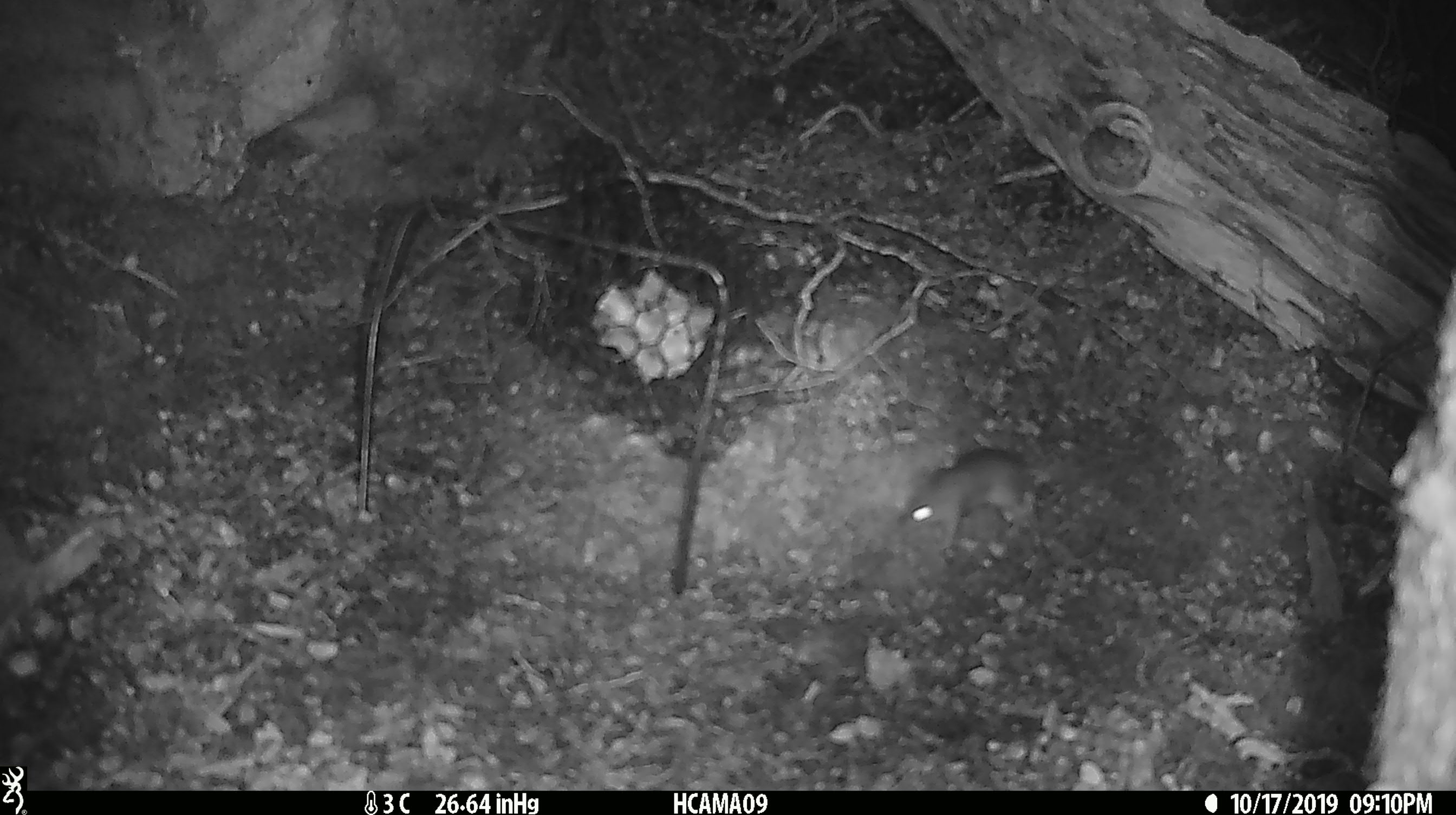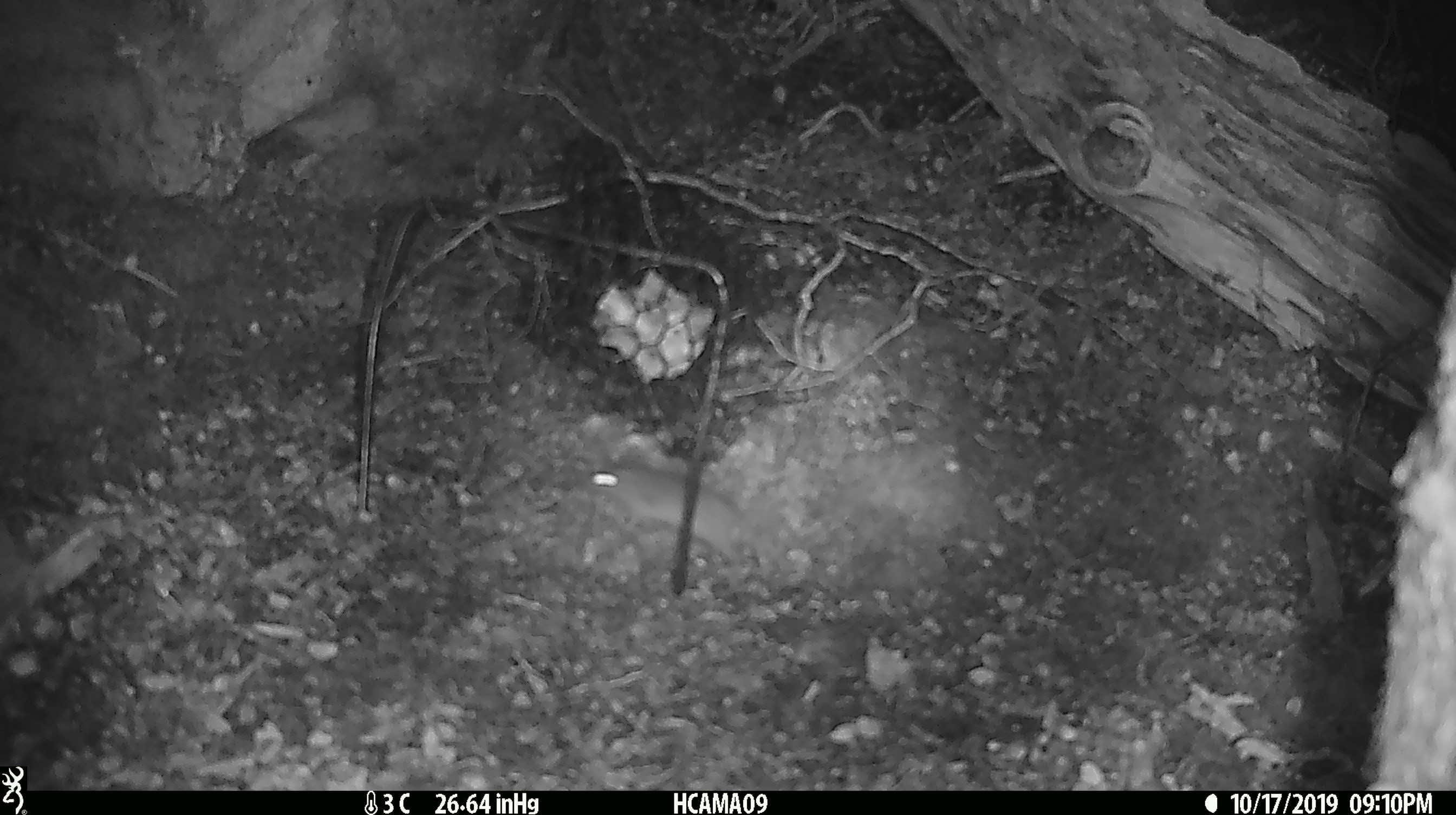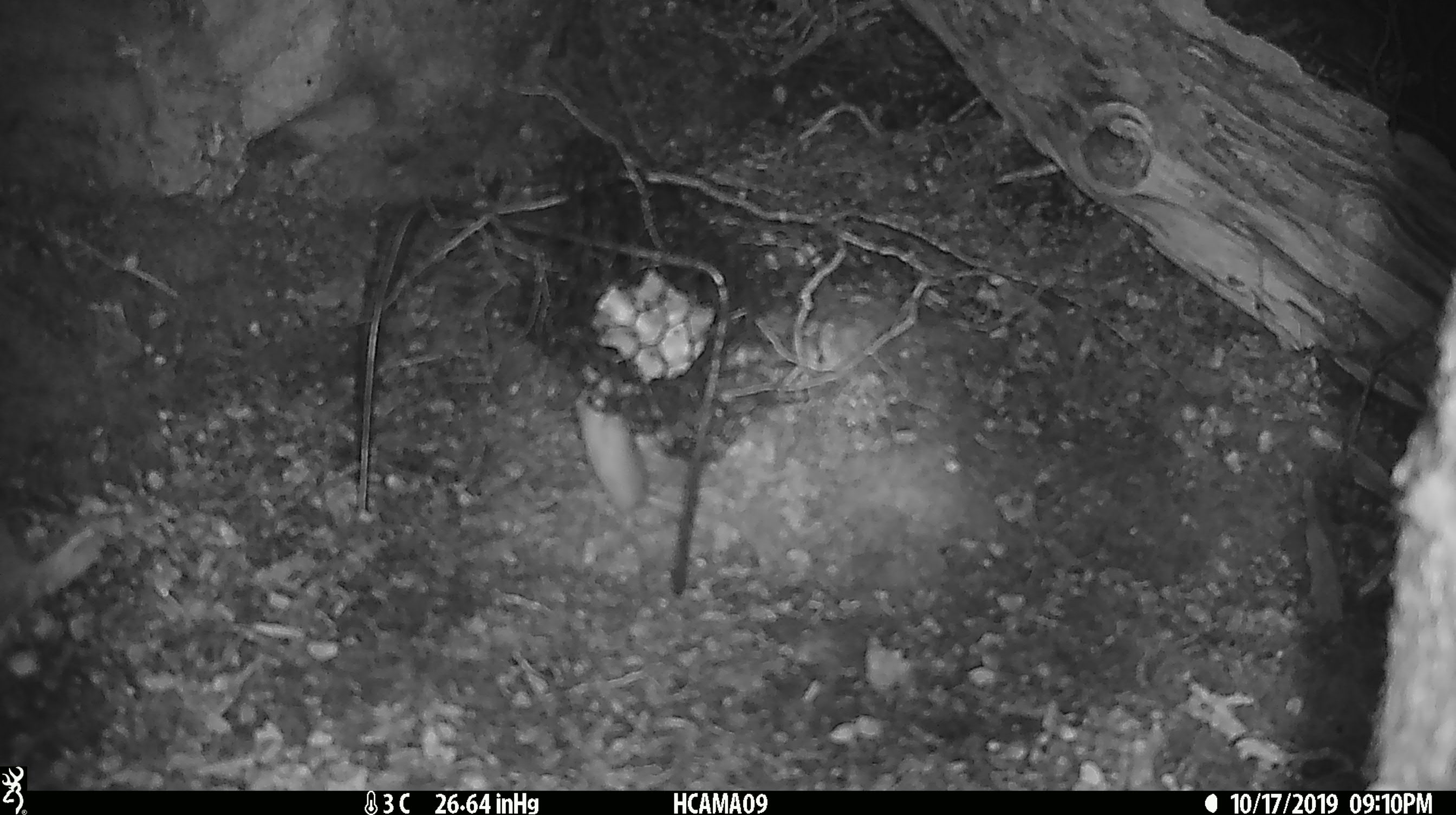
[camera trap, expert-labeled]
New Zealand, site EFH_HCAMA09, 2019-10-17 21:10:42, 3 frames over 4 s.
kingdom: Animalia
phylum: Chordata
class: Mammalia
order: Rodentia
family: Muridae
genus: Mus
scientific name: Mus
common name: mouse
Mouse (Mus).